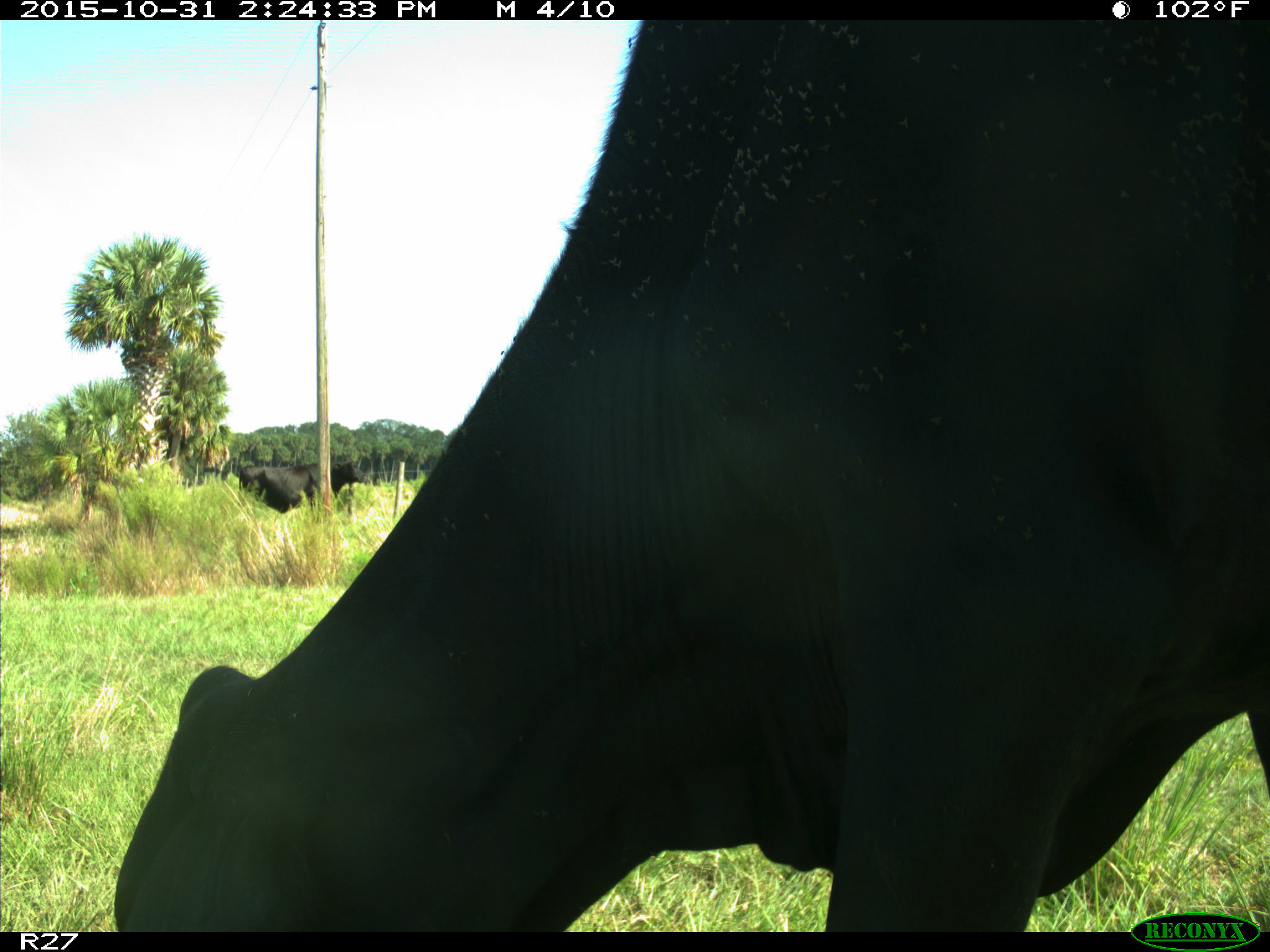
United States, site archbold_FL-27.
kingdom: Animalia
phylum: Chordata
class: Mammalia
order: Artiodactyla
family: Bovidae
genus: Bos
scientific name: Bos taurus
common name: domestic cow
Bos taurus (domestic cow).